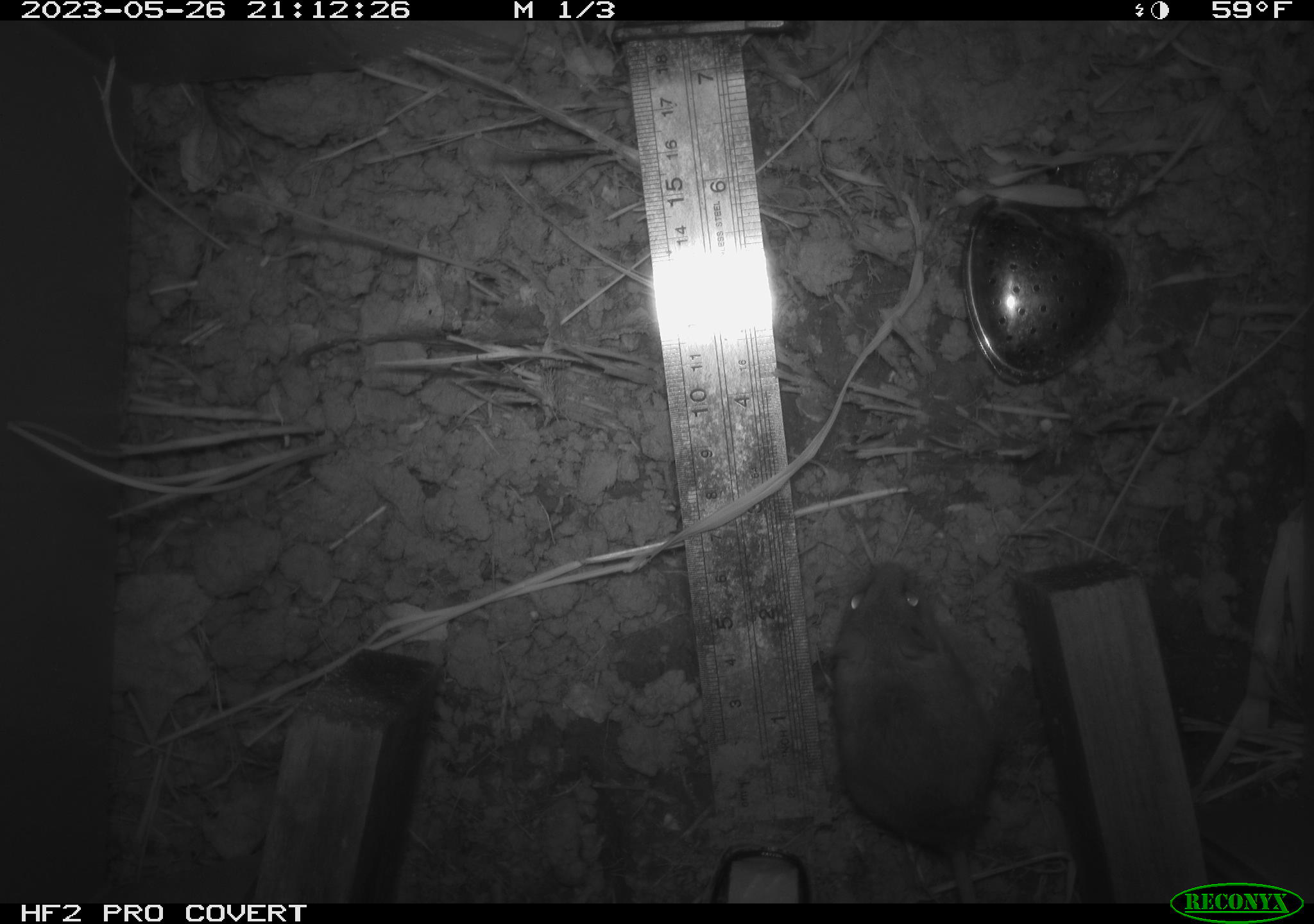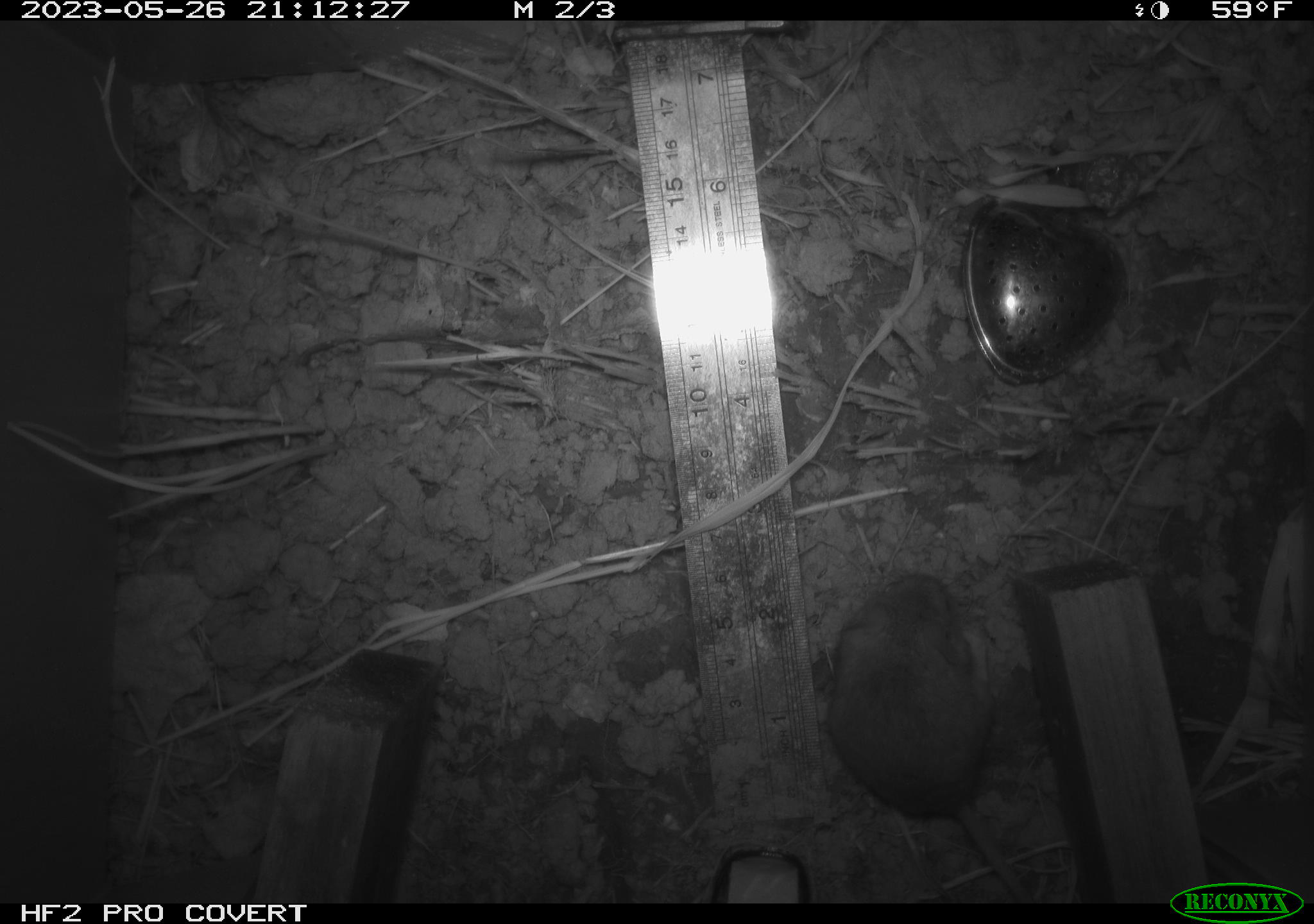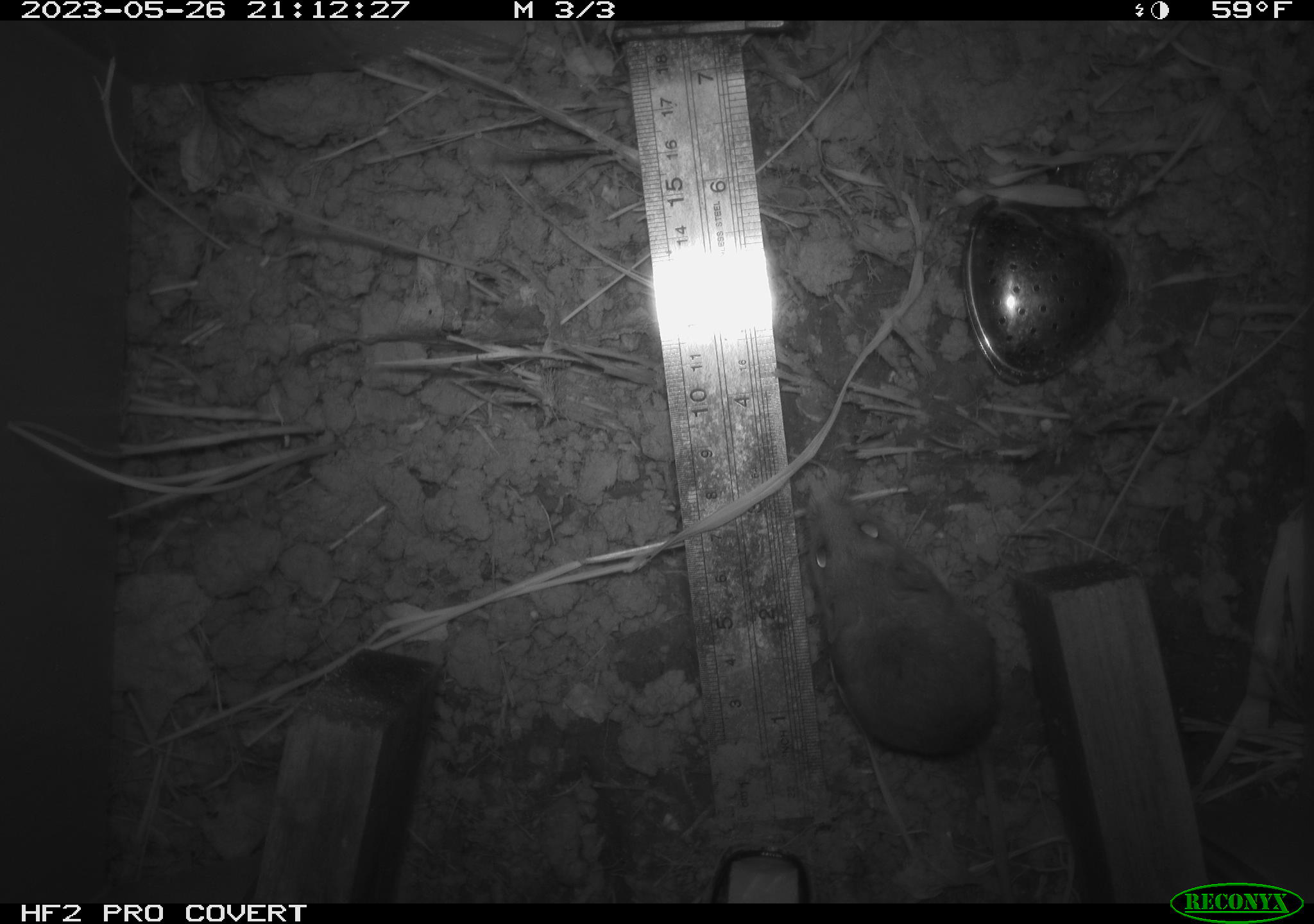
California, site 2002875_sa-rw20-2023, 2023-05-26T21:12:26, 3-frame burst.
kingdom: Animalia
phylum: Chordata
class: Mammalia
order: Rodentia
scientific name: Rodentia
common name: mouse species